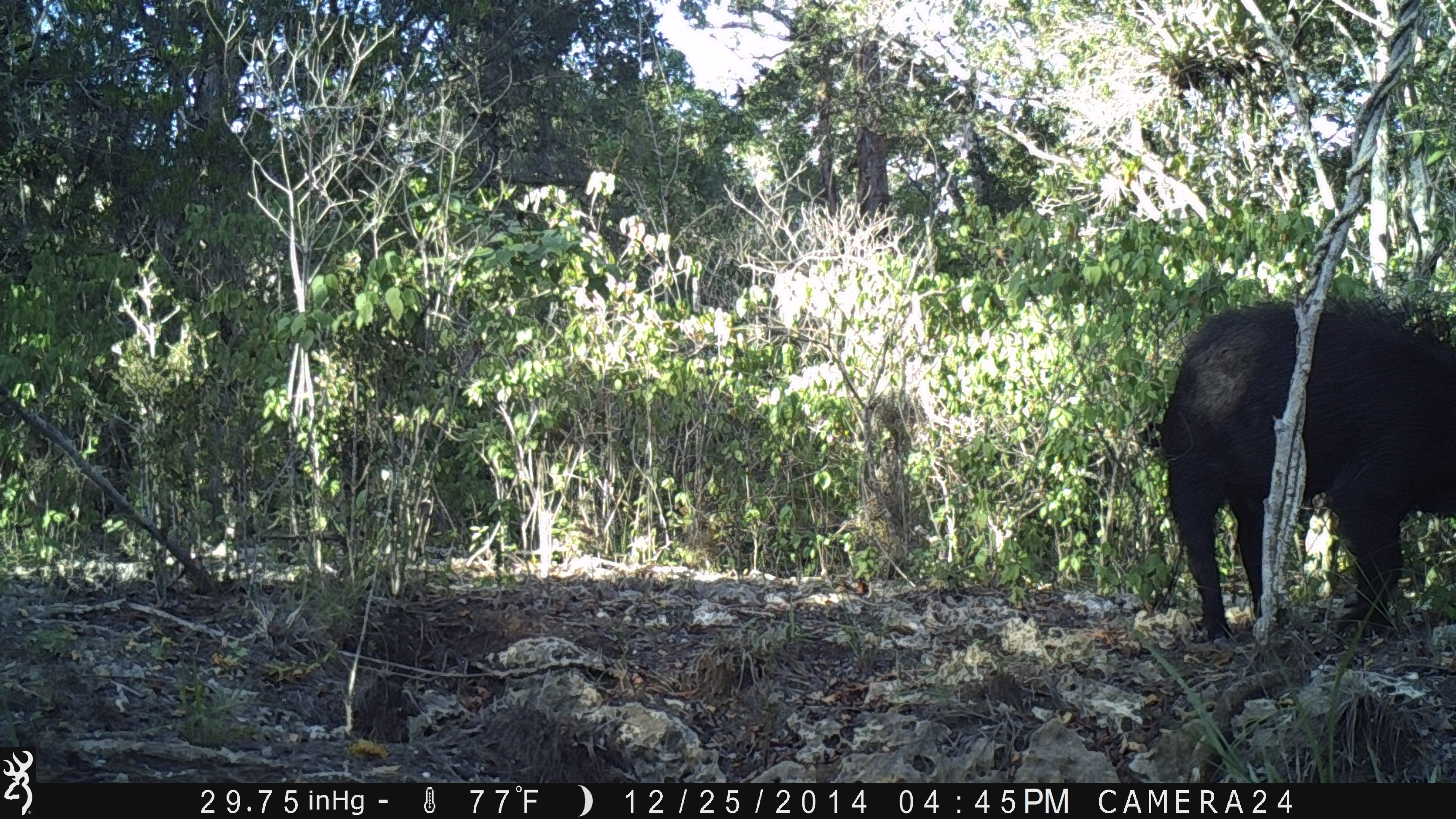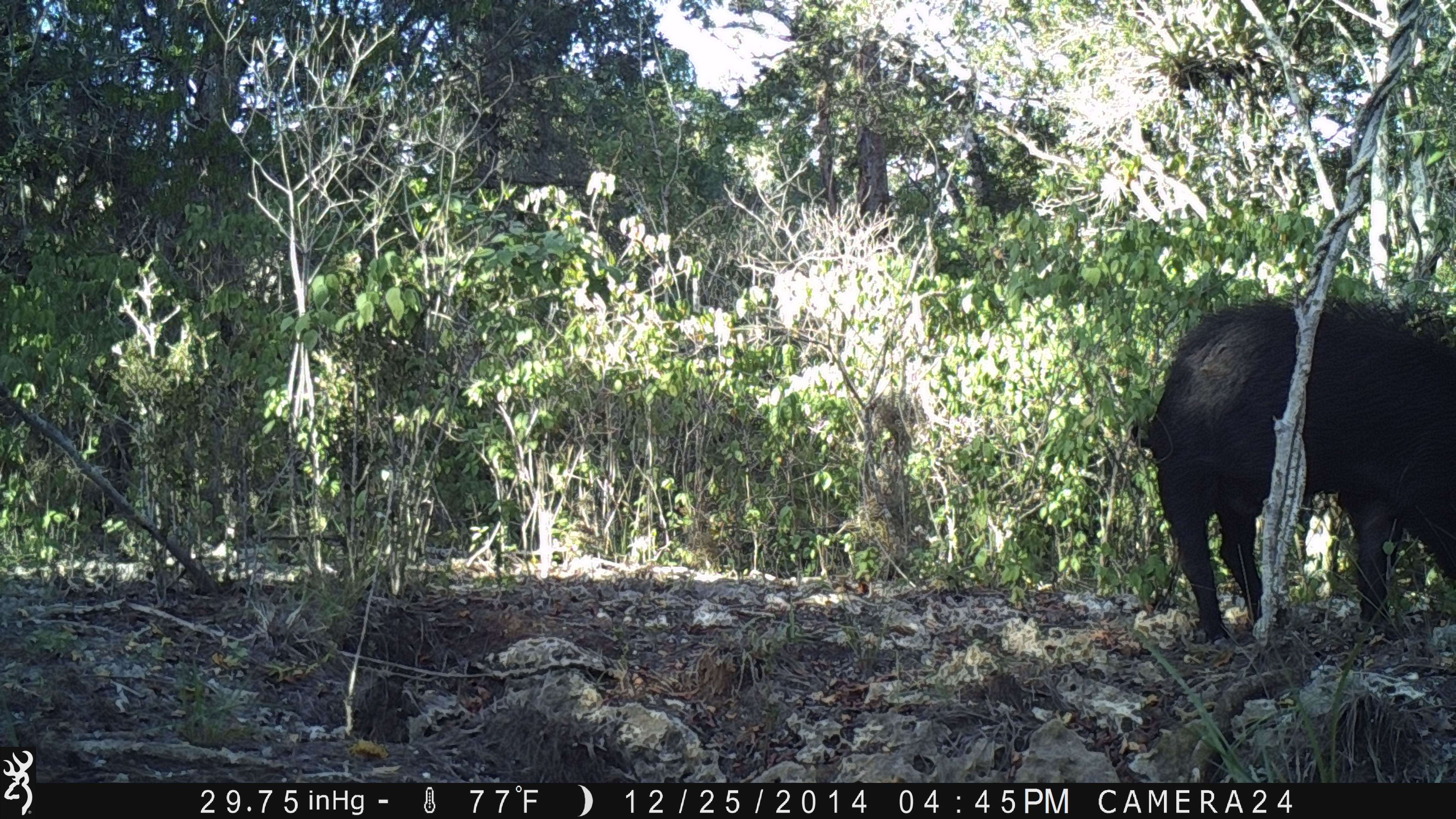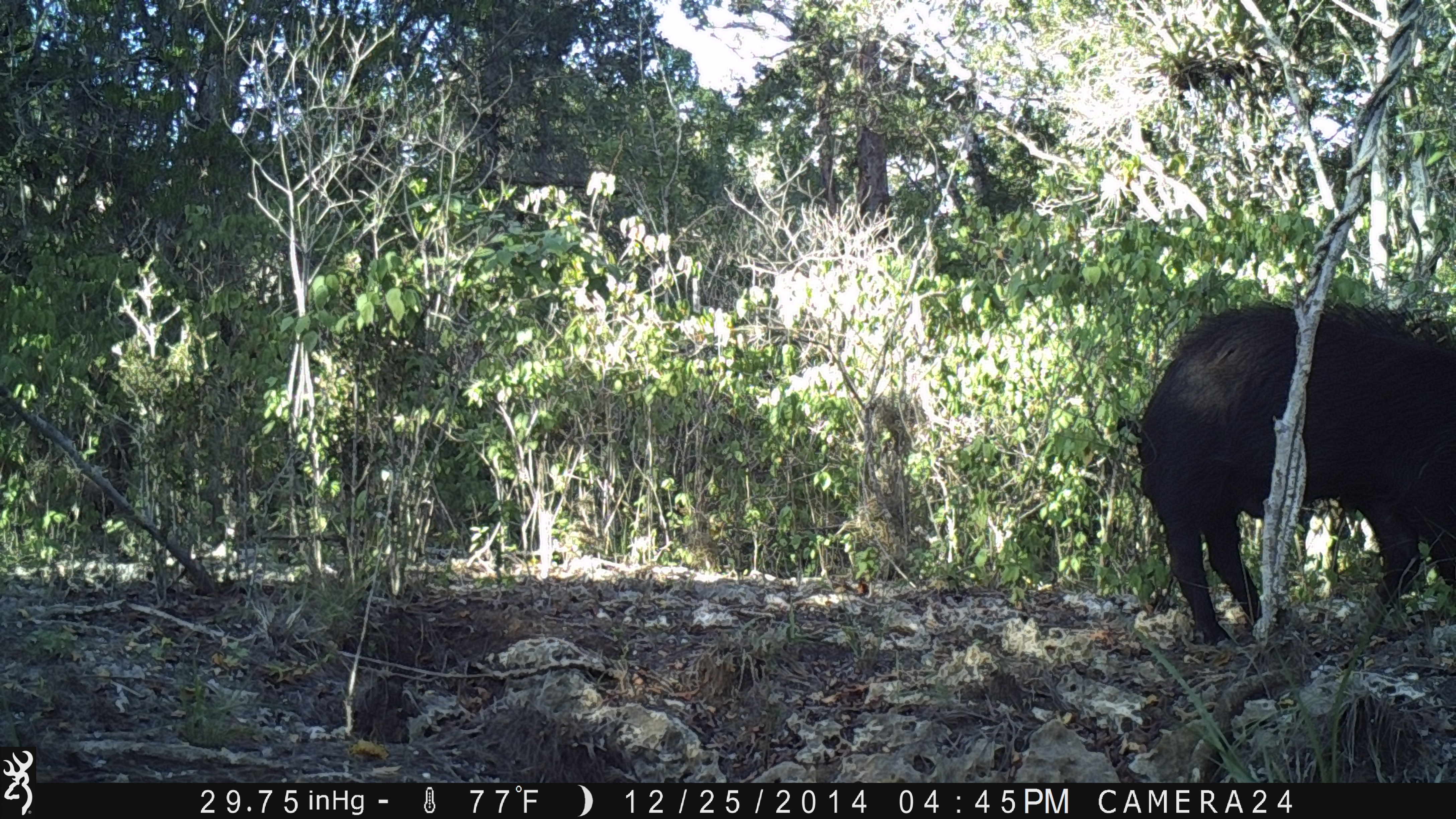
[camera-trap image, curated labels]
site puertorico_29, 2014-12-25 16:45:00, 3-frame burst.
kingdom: Animalia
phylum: Chordata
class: Mammalia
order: Artiodactyla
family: Suidae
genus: Sus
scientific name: Sus scrofa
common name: pig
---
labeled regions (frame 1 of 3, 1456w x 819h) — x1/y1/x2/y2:
pig: 1156/295/1456/644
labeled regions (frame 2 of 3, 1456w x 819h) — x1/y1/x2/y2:
pig: 1136/298/1454/649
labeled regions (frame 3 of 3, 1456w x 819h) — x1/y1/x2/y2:
pig: 1130/297/1454/651